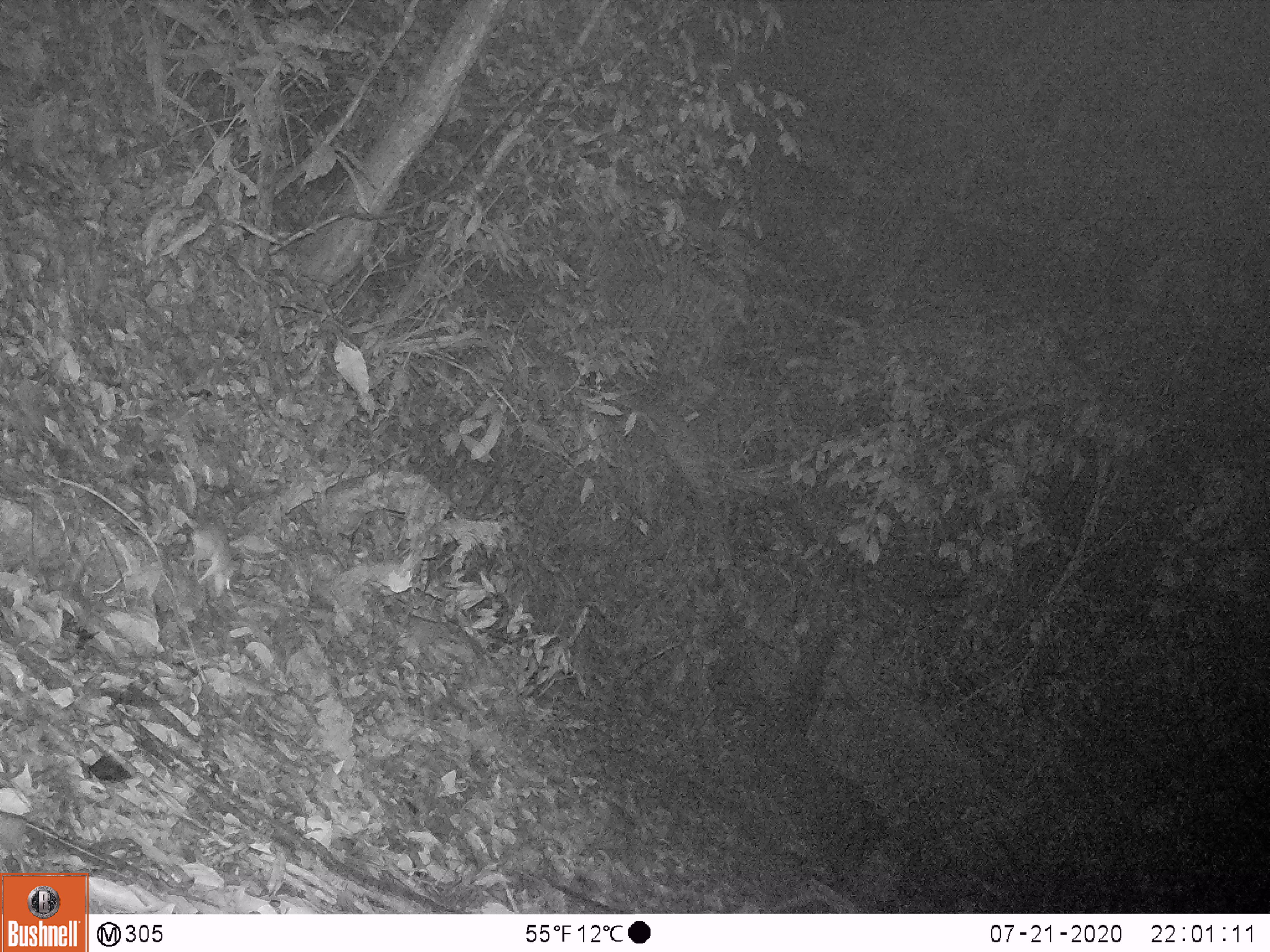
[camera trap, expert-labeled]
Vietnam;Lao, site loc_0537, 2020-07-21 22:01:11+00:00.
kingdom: Animalia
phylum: Chordata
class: Mammalia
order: Rodentia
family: Muridae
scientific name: Muridae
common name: old-world mice and rats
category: unidentified murid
Unidentified murid (old-world mice and rats) (Muridae). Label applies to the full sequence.